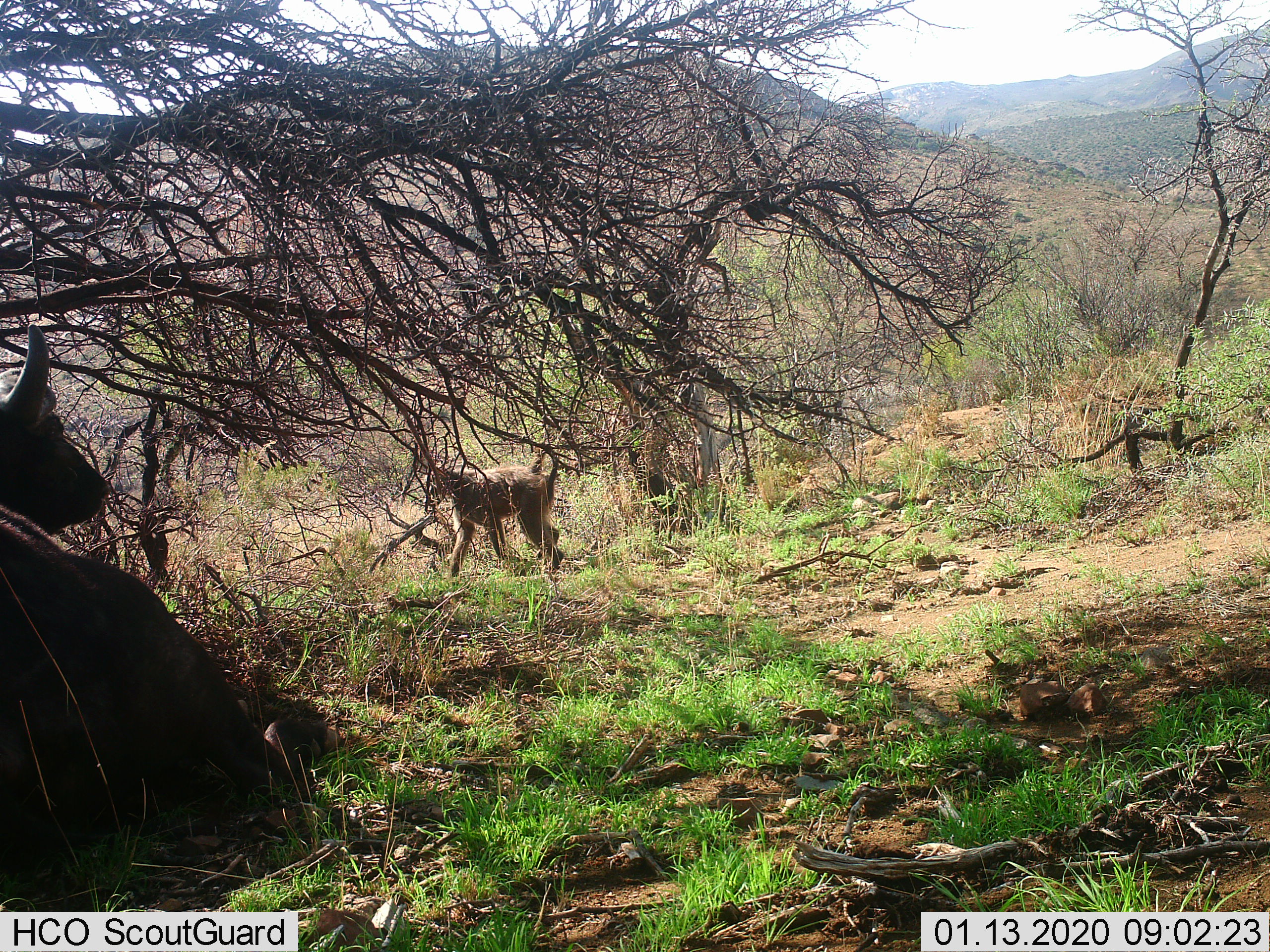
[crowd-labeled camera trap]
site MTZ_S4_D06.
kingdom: Animalia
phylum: Chordata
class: Mammalia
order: Primates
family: Cercopithecidae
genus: Papio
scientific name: Papio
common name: baboon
Baboon (Papio), count 1. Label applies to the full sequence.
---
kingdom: Animalia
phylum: Chordata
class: Mammalia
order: Artiodactyla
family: Bovidae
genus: Syncerus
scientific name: Syncerus caffer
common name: african buffalo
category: buffalo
Buffalo (african buffalo) (Syncerus caffer), count 1. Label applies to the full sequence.